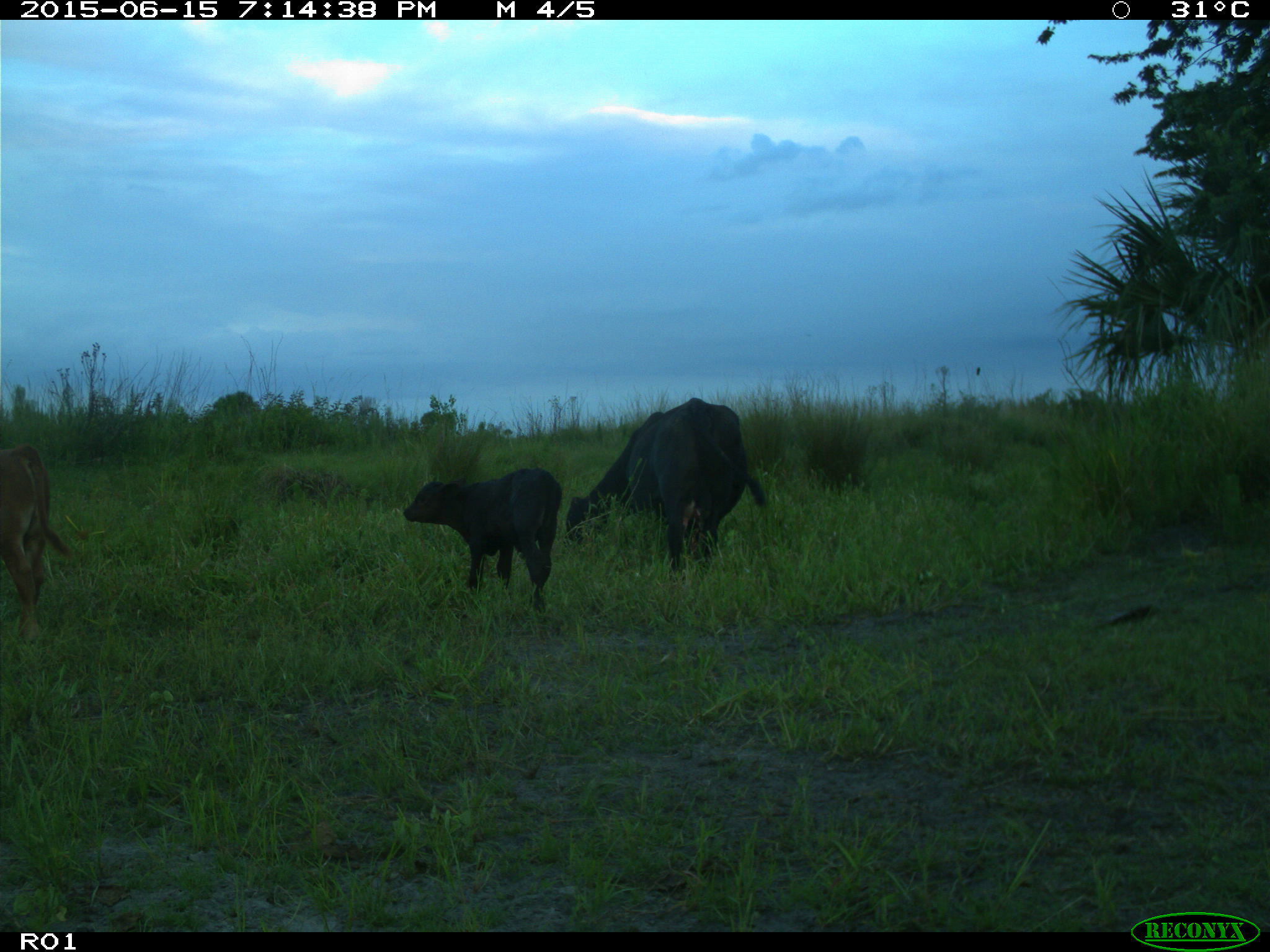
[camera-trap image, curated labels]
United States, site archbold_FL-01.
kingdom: Animalia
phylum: Chordata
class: Mammalia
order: Artiodactyla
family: Bovidae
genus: Bos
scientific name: Bos taurus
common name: domestic cow